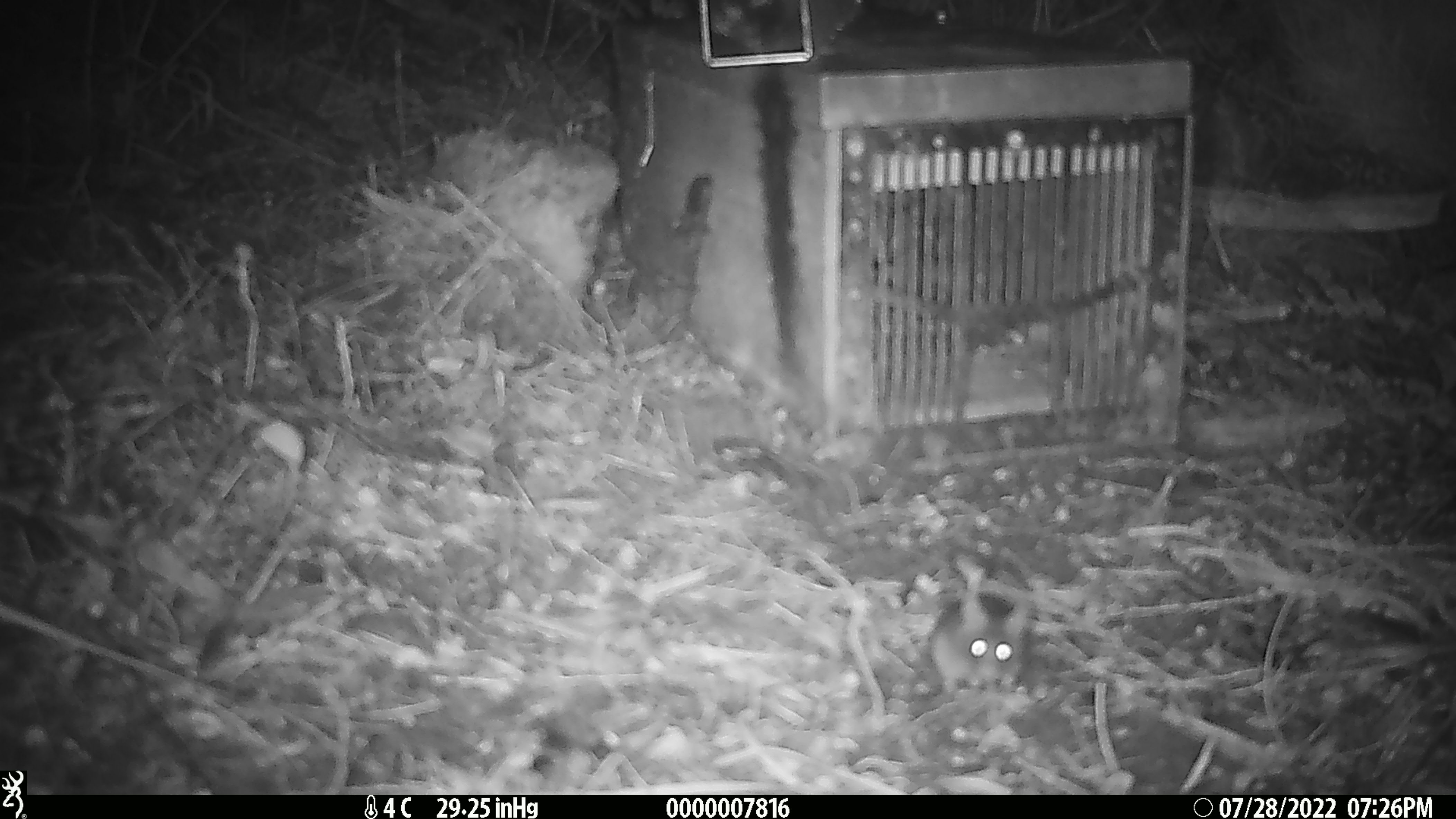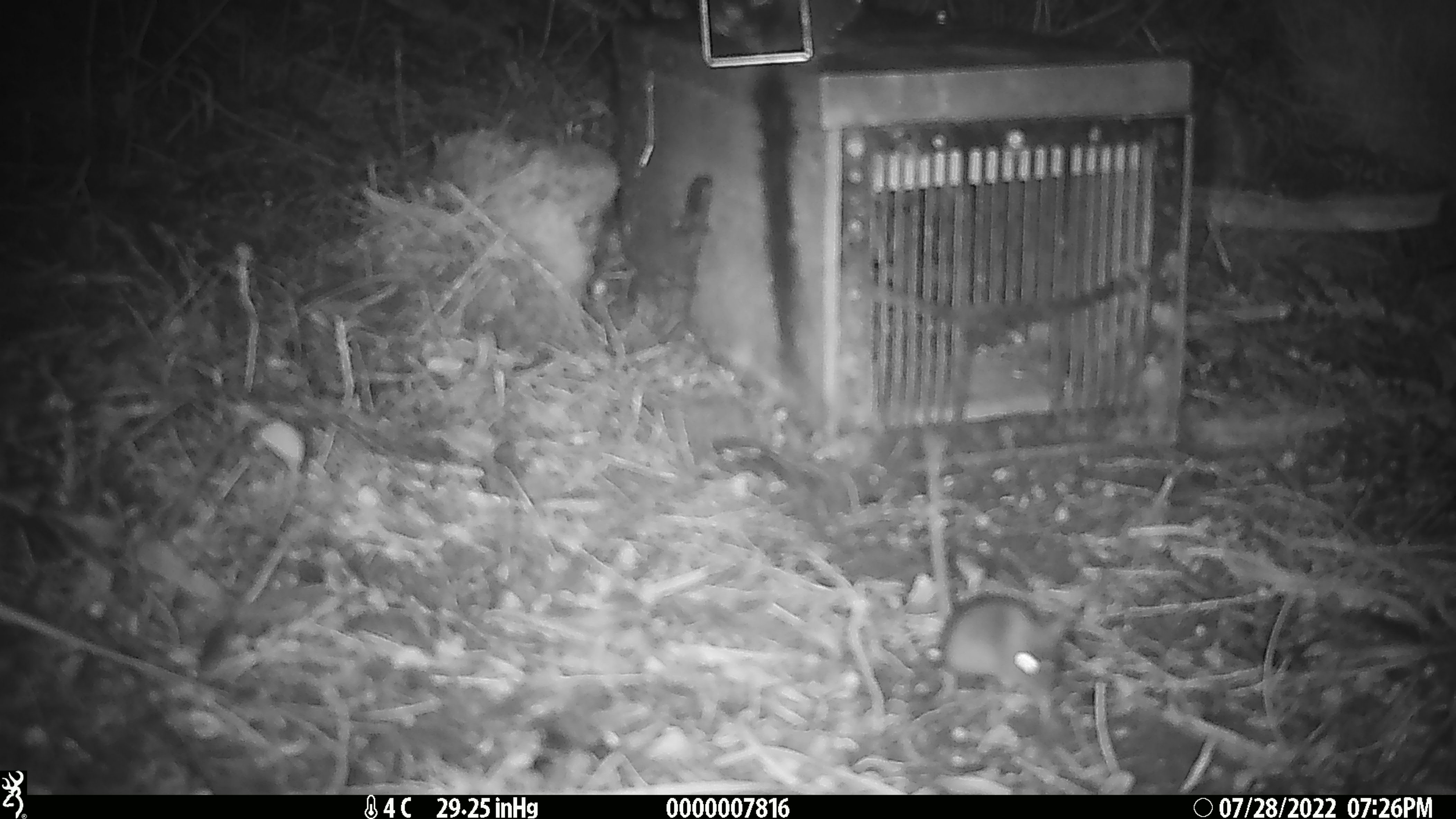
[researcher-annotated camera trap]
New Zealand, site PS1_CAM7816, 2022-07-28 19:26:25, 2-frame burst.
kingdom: Animalia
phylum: Chordata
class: Mammalia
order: Rodentia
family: Muridae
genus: Mus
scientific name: Mus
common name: mouse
Mouse (Mus).